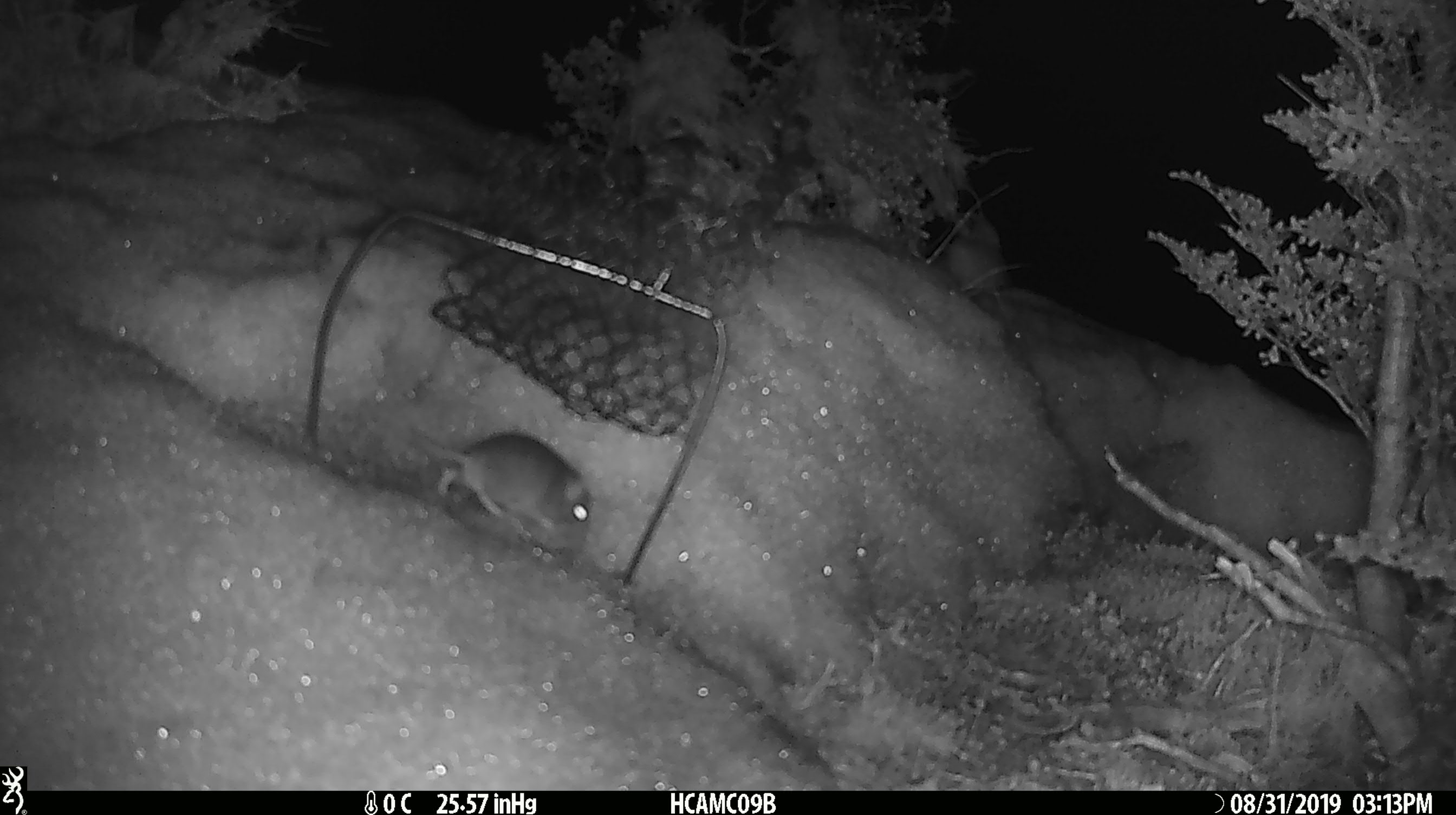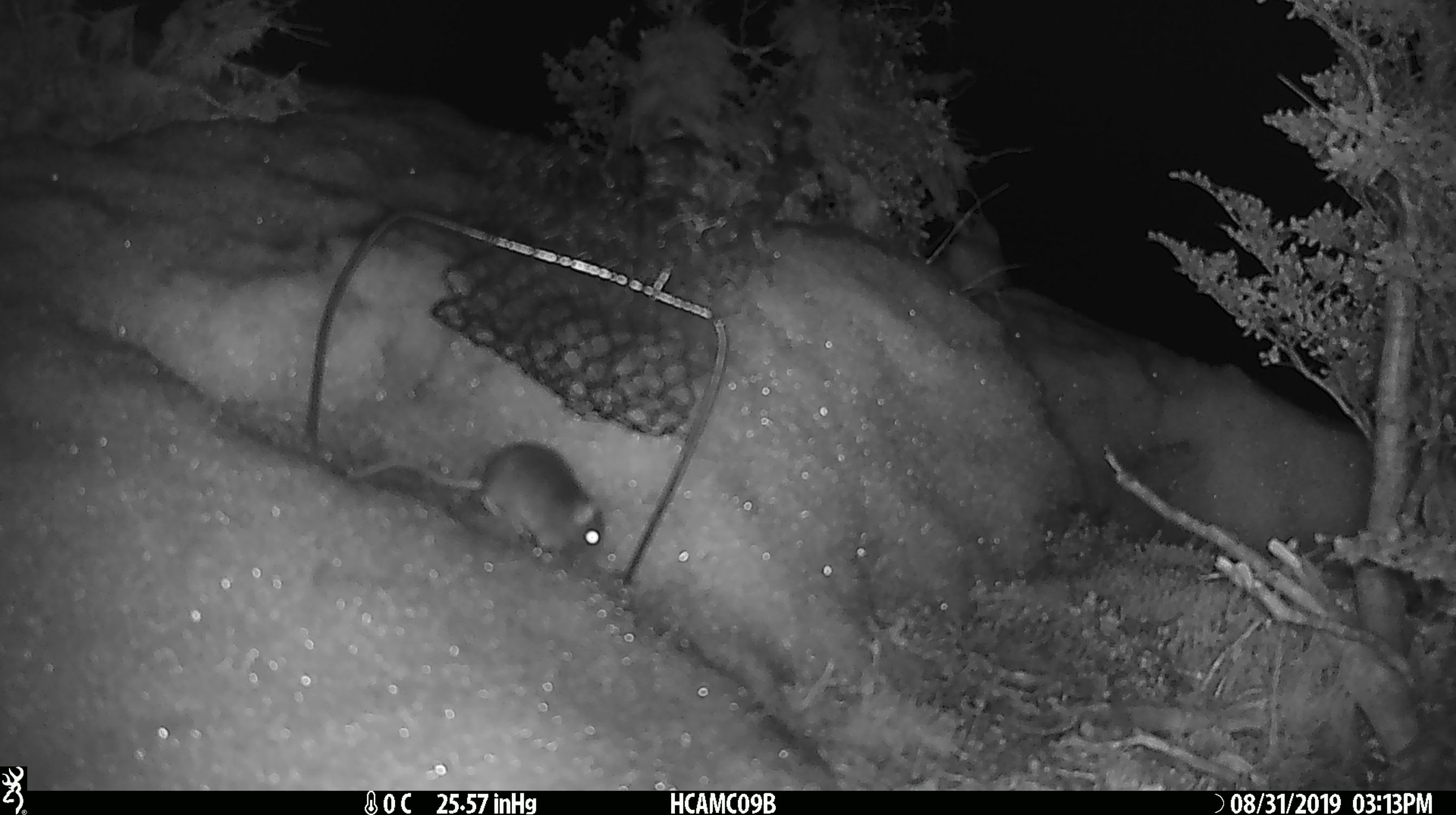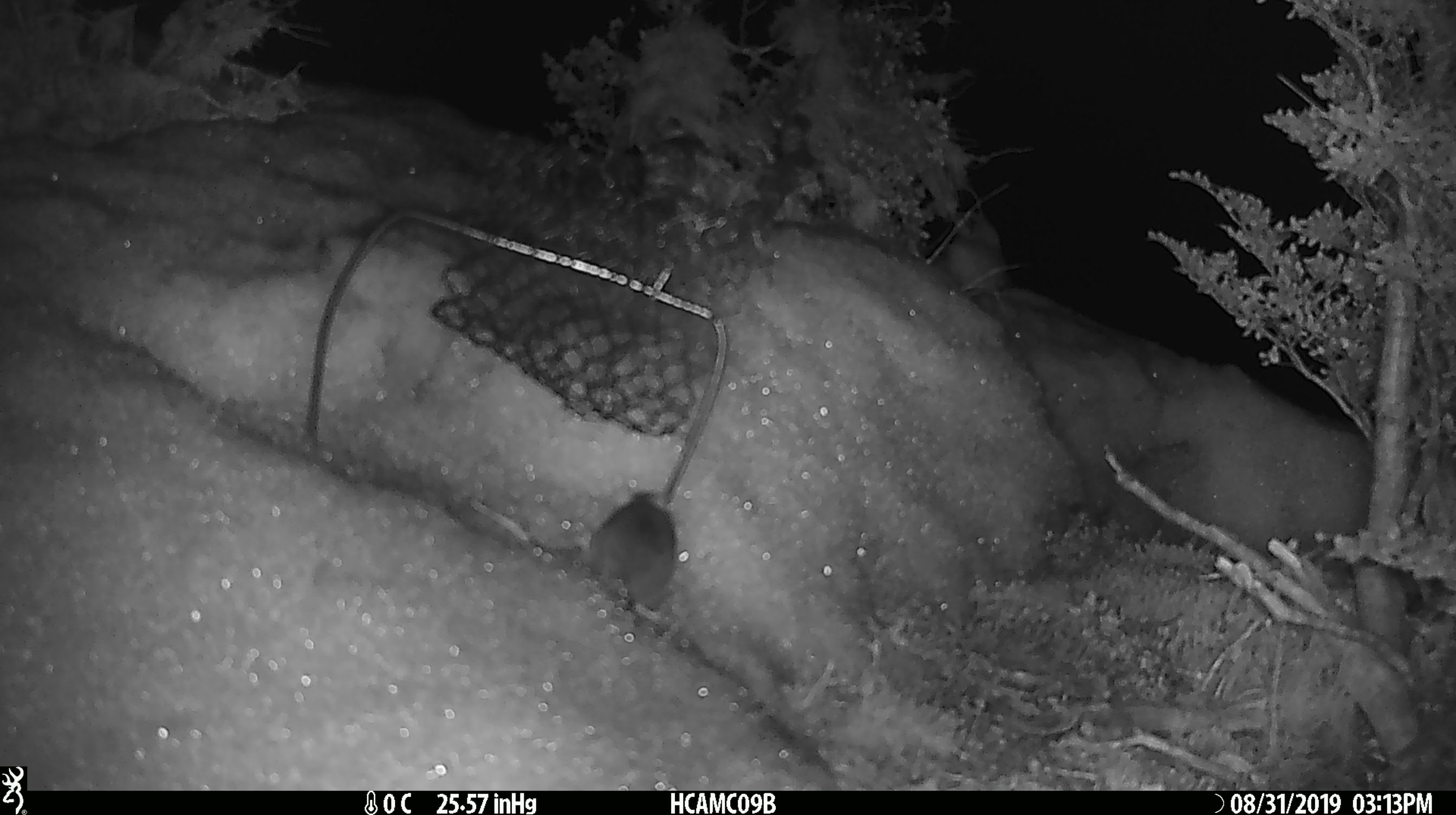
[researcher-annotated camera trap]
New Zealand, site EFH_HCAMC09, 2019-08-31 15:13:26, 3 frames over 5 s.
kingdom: Animalia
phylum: Chordata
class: Mammalia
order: Rodentia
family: Muridae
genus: Mus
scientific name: Mus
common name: mouse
Mouse (Mus).